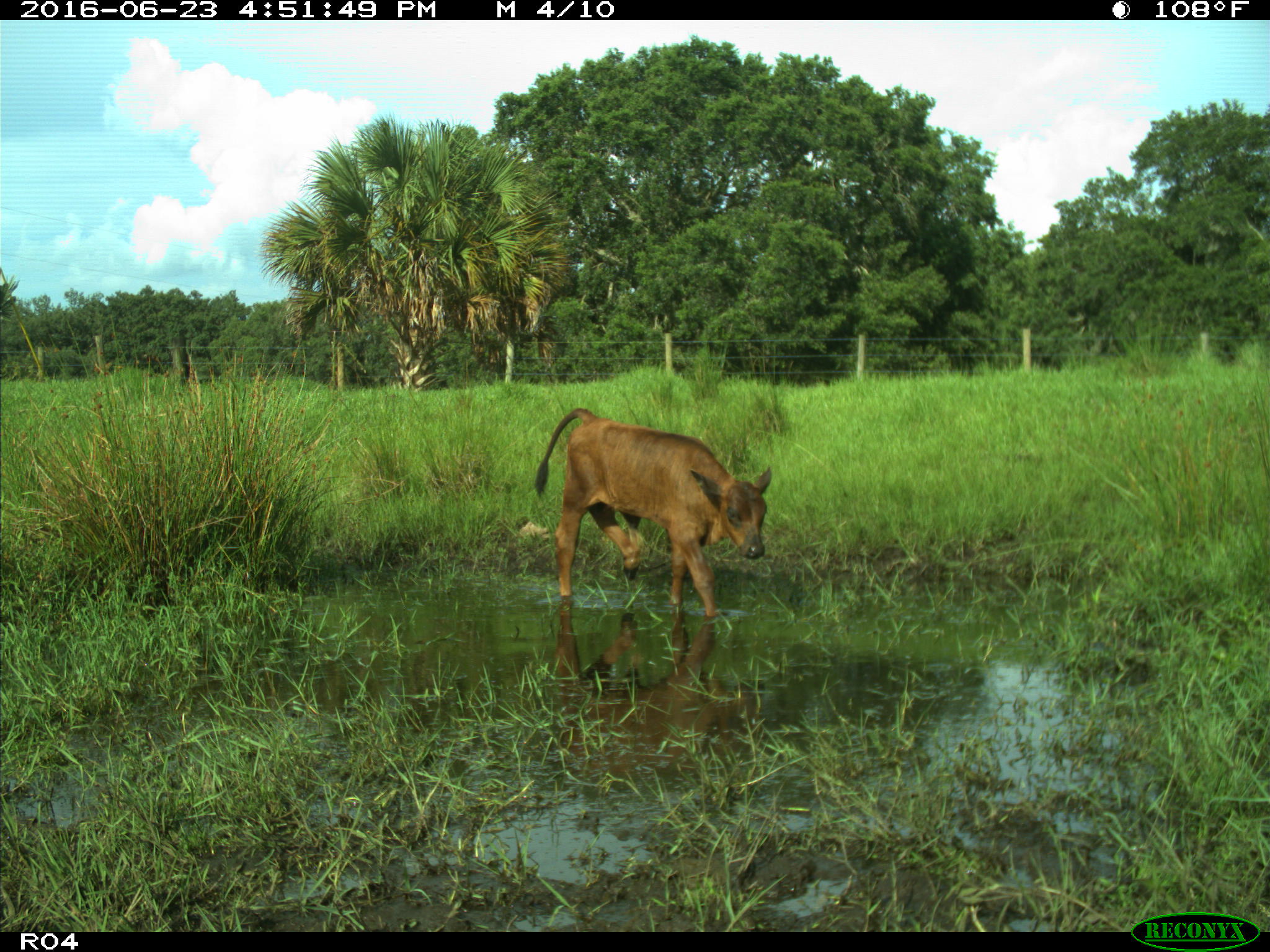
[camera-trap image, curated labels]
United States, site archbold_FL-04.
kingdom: Animalia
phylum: Chordata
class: Mammalia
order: Artiodactyla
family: Bovidae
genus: Bos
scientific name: Bos taurus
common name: domestic cow